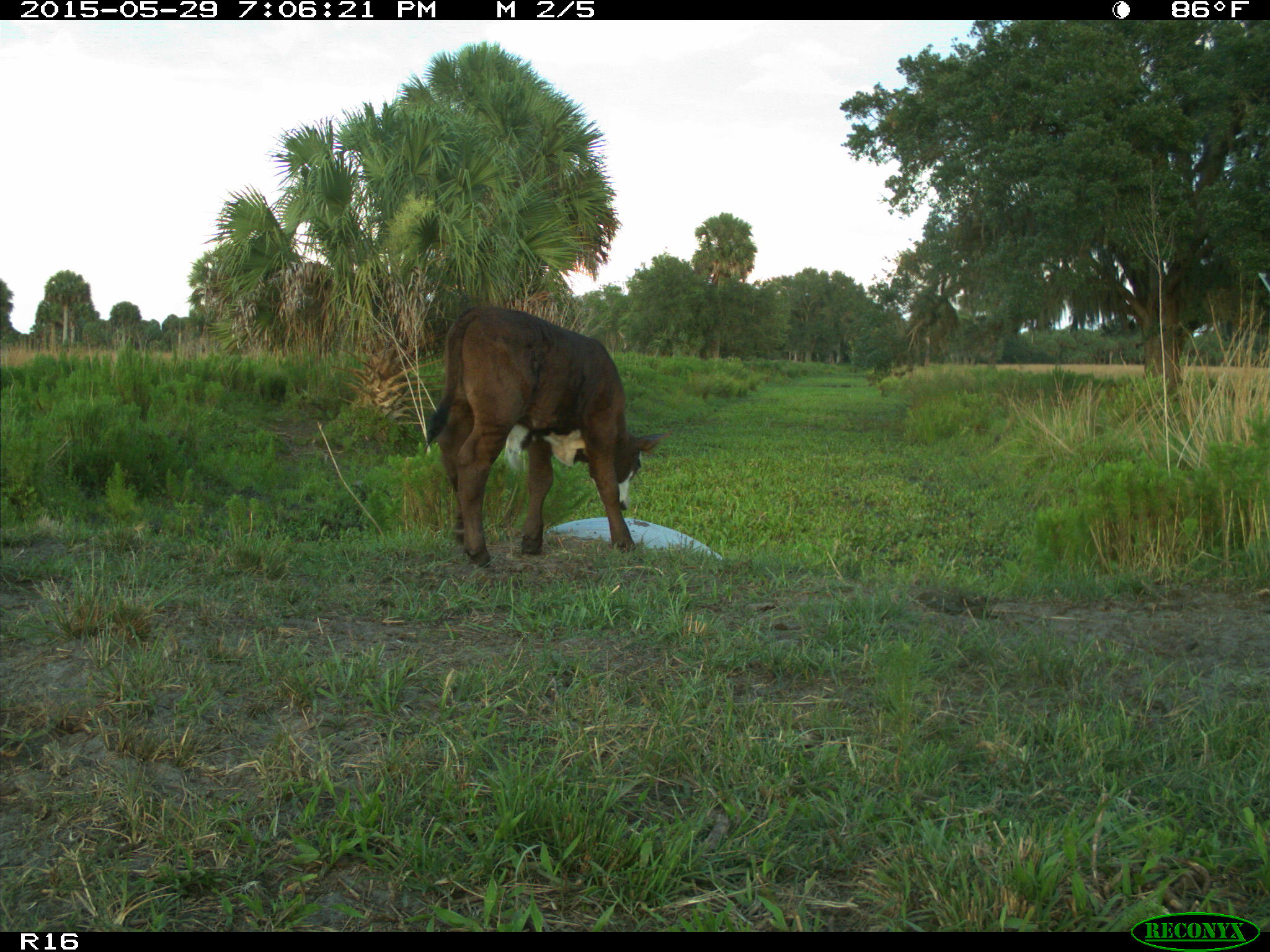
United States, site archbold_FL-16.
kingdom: Animalia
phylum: Chordata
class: Mammalia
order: Artiodactyla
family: Bovidae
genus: Bos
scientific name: Bos taurus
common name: domestic cow